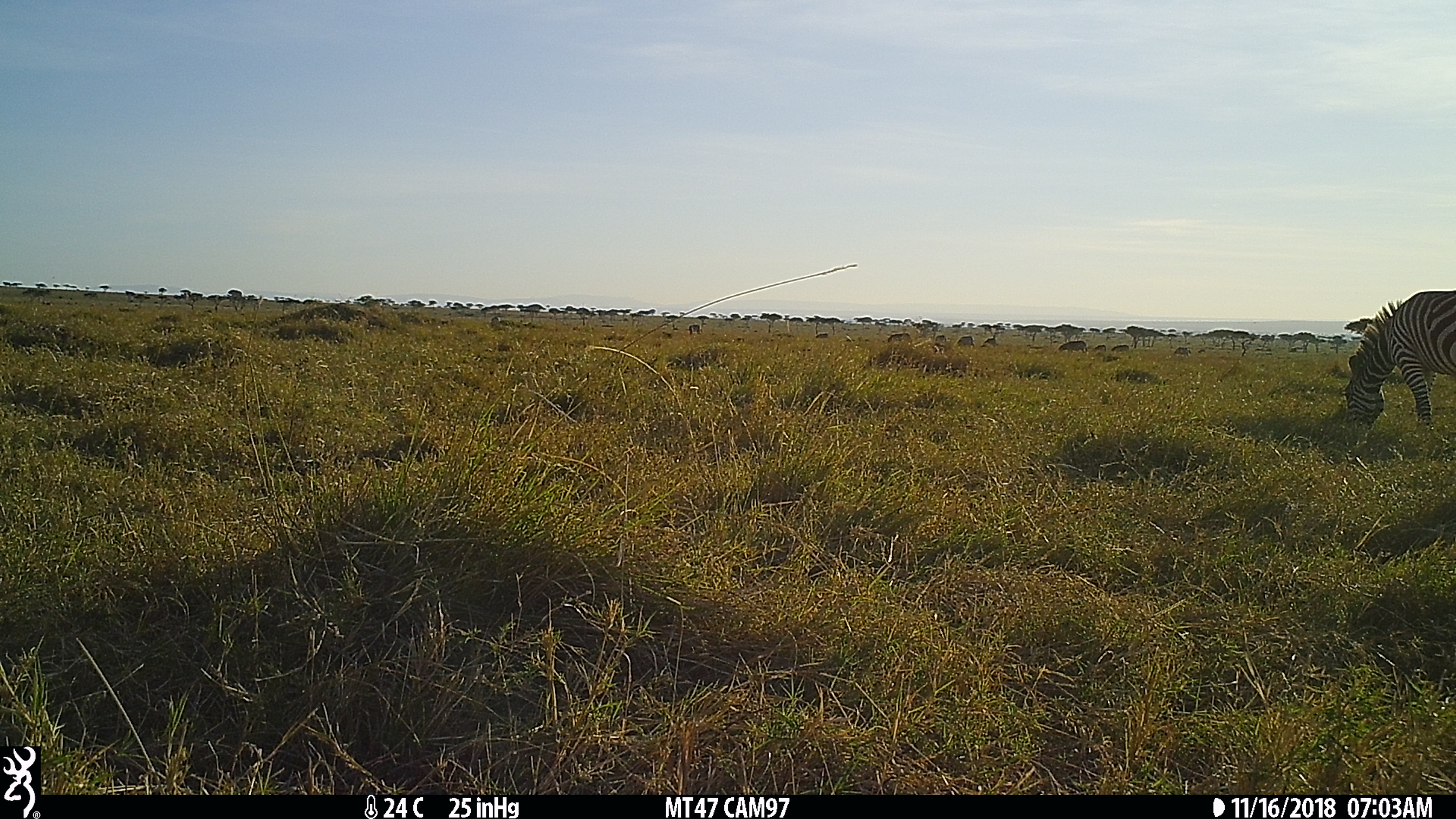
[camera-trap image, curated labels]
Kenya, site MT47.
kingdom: Animalia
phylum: Chordata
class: Mammalia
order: Perissodactyla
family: Equidae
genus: Equus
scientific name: Equus quagga burchellii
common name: burchell's zebra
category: zebra